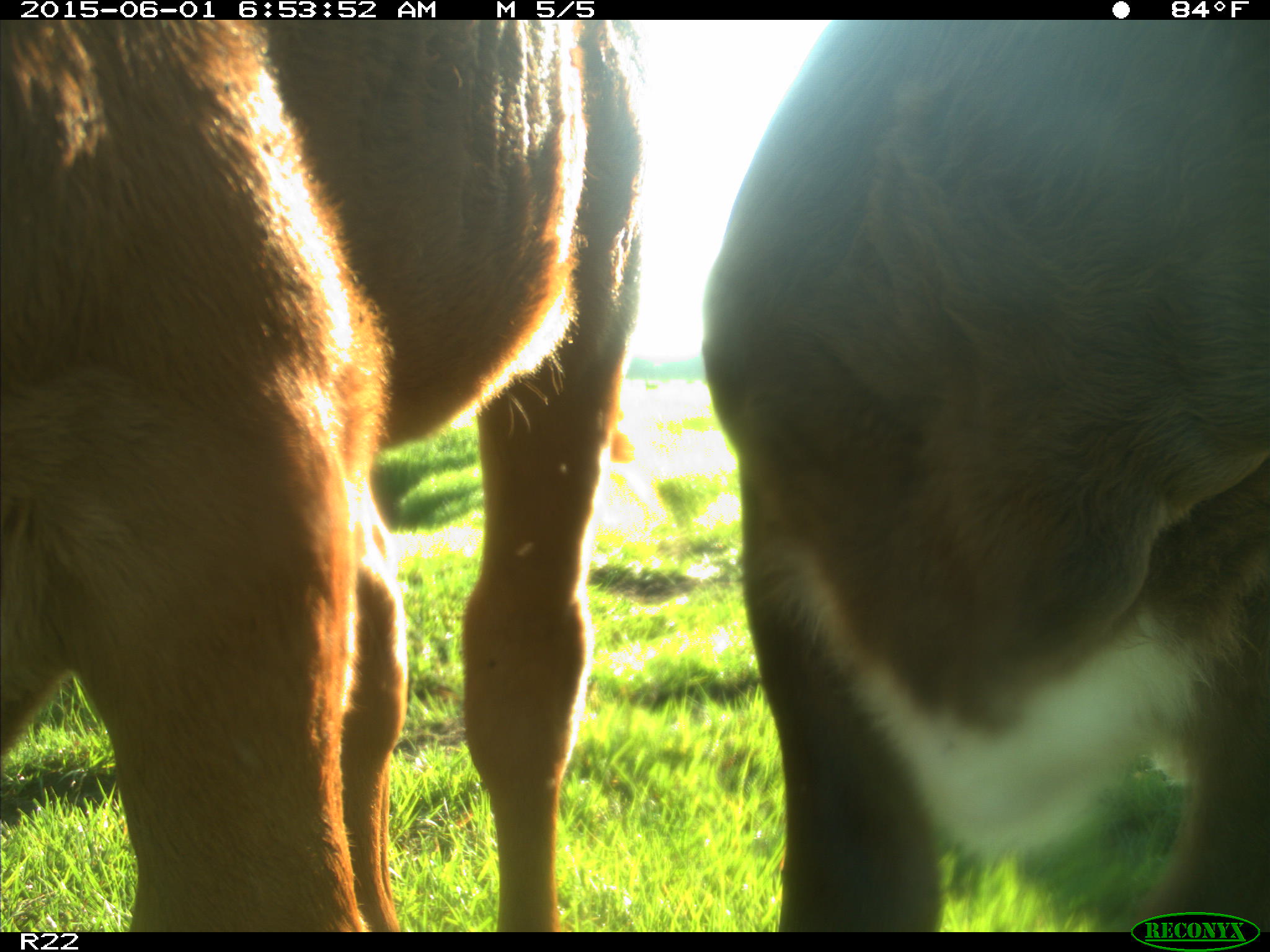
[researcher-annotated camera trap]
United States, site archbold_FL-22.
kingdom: Animalia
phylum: Chordata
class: Mammalia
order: Artiodactyla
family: Bovidae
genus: Bos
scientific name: Bos taurus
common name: domestic cow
Bos taurus (domestic cow).